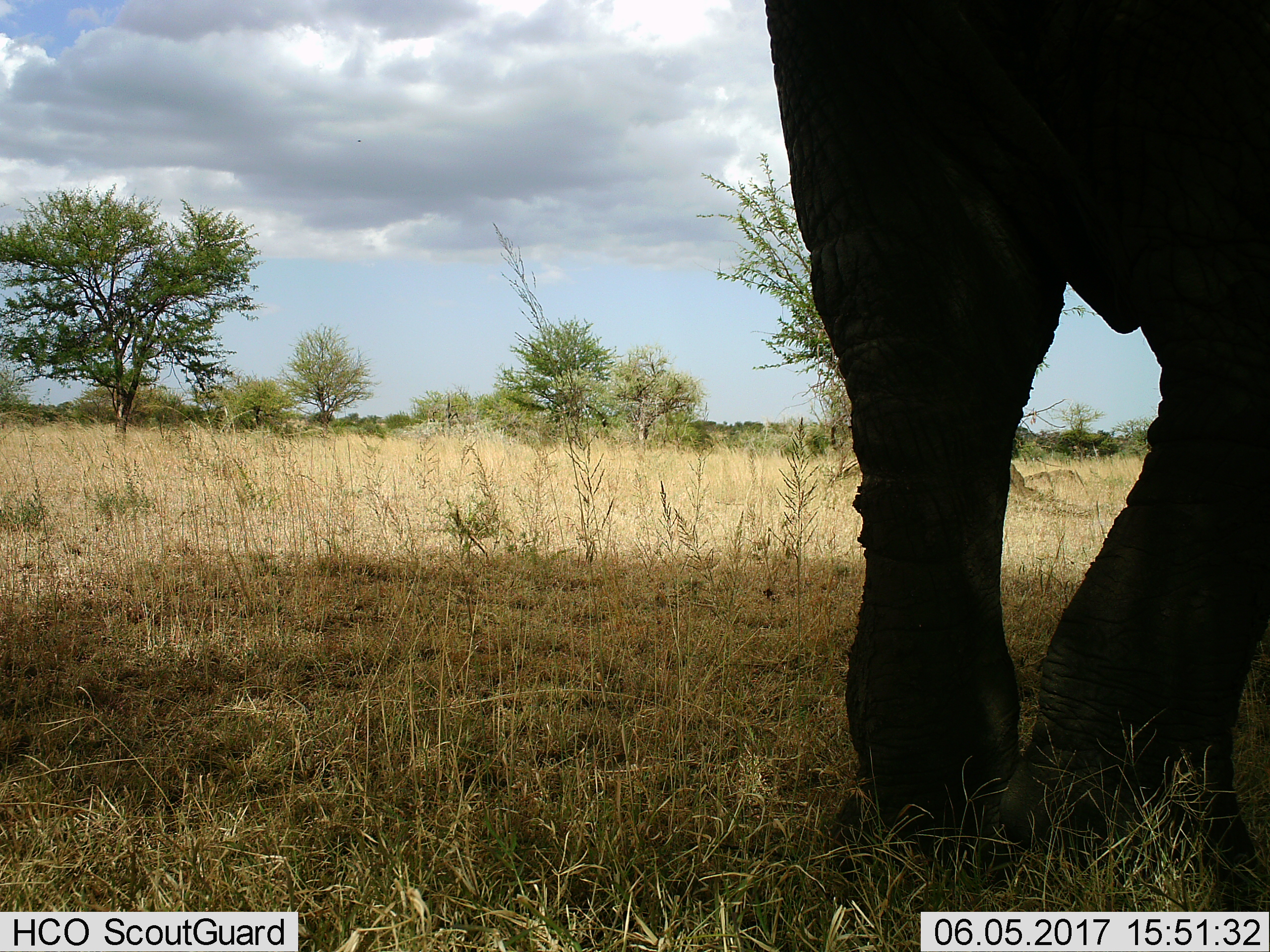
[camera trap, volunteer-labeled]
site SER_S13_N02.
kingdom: Animalia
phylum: Chordata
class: Mammalia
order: Proboscidea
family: Elephantidae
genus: Loxodonta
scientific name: Loxodonta africana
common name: african bush elephant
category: elephant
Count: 1.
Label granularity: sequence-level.